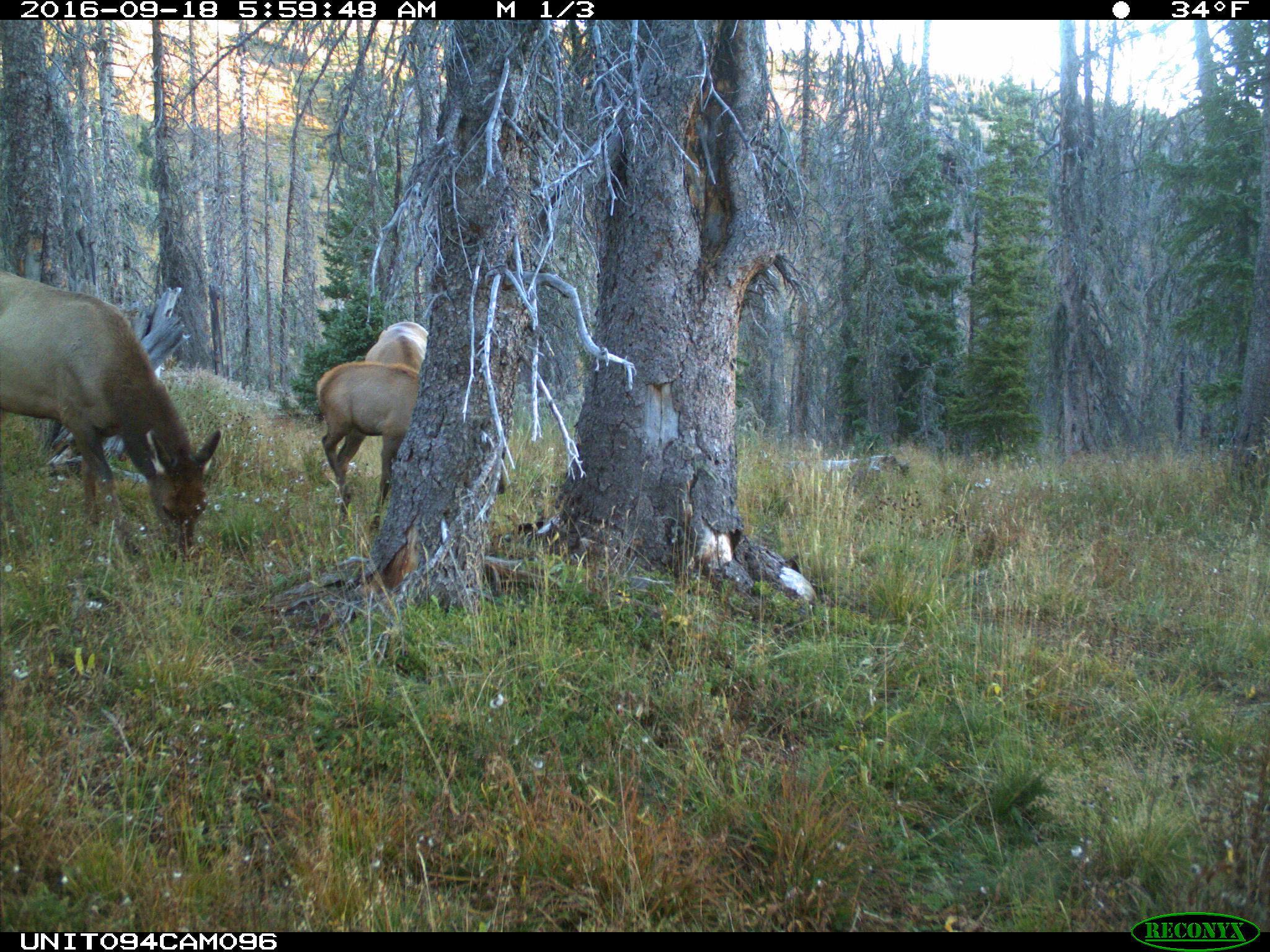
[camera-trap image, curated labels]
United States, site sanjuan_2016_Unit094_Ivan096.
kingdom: Animalia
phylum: Chordata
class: Mammalia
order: Artiodactyla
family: Cervidae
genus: Cervus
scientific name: Cervus elaphus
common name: red deer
Cervus elaphus (red deer).